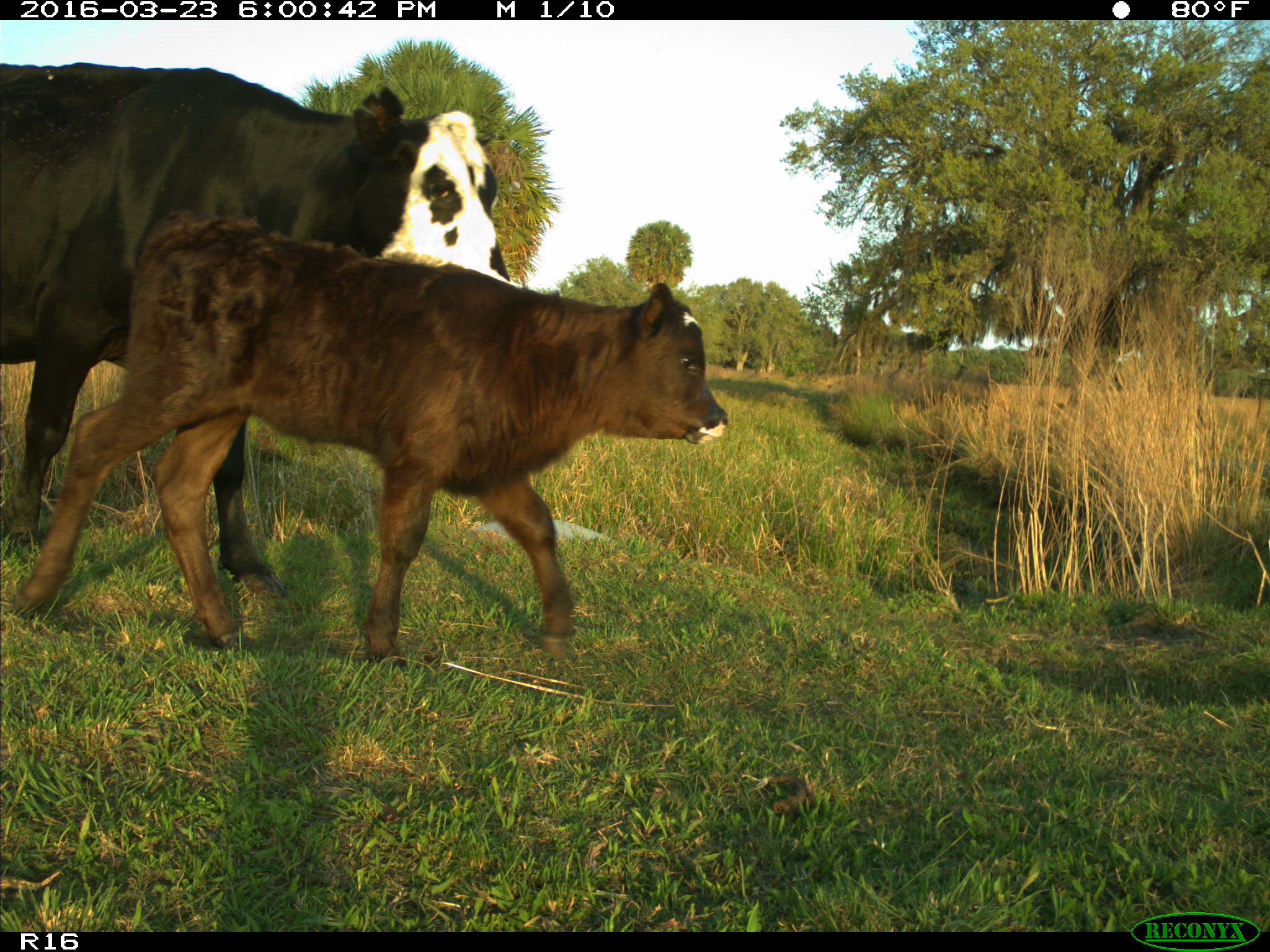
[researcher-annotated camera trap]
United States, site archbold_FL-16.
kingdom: Animalia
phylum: Chordata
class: Mammalia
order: Artiodactyla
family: Bovidae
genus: Bos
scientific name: Bos taurus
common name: domestic cow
Bos taurus (domestic cow).